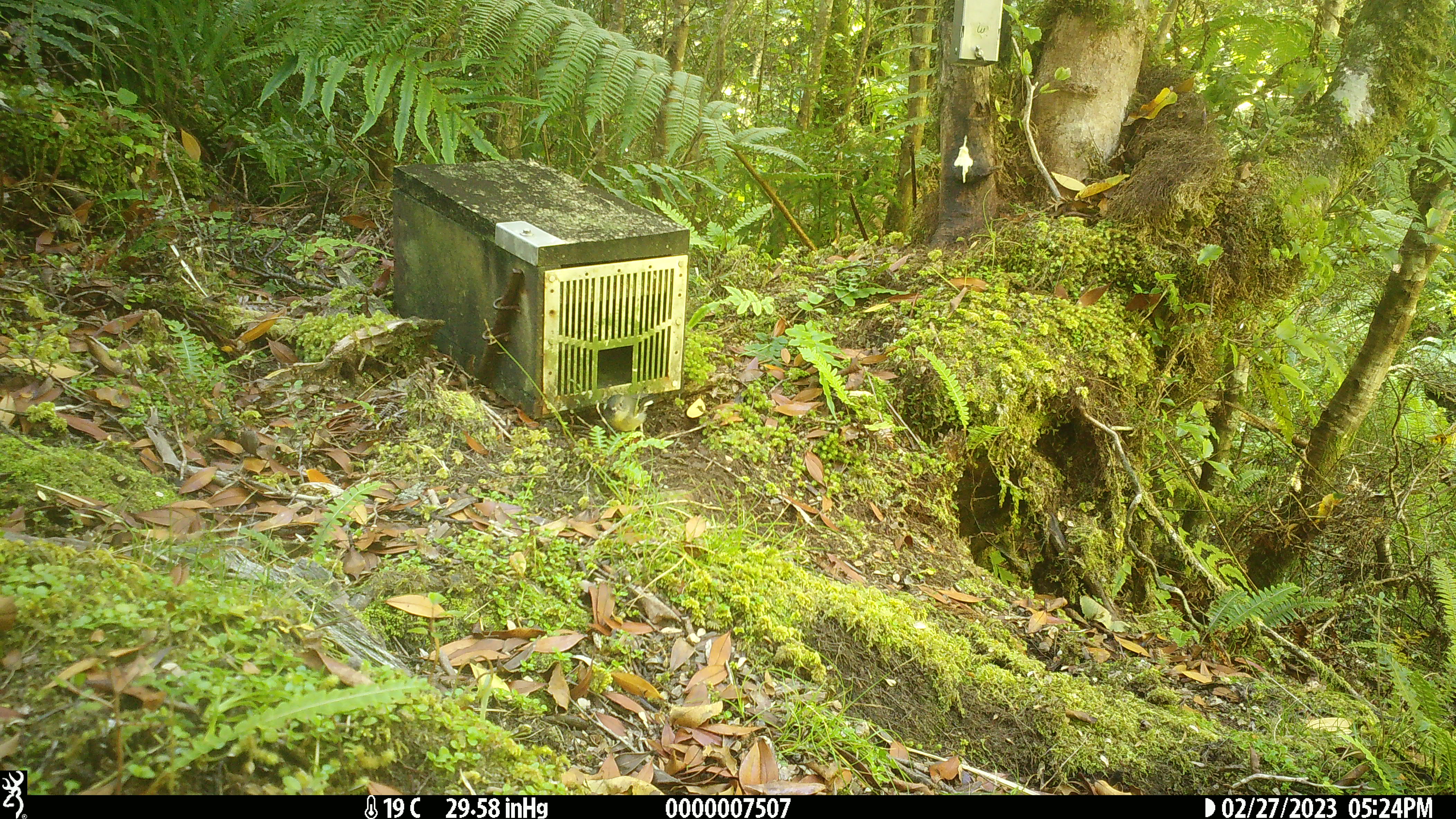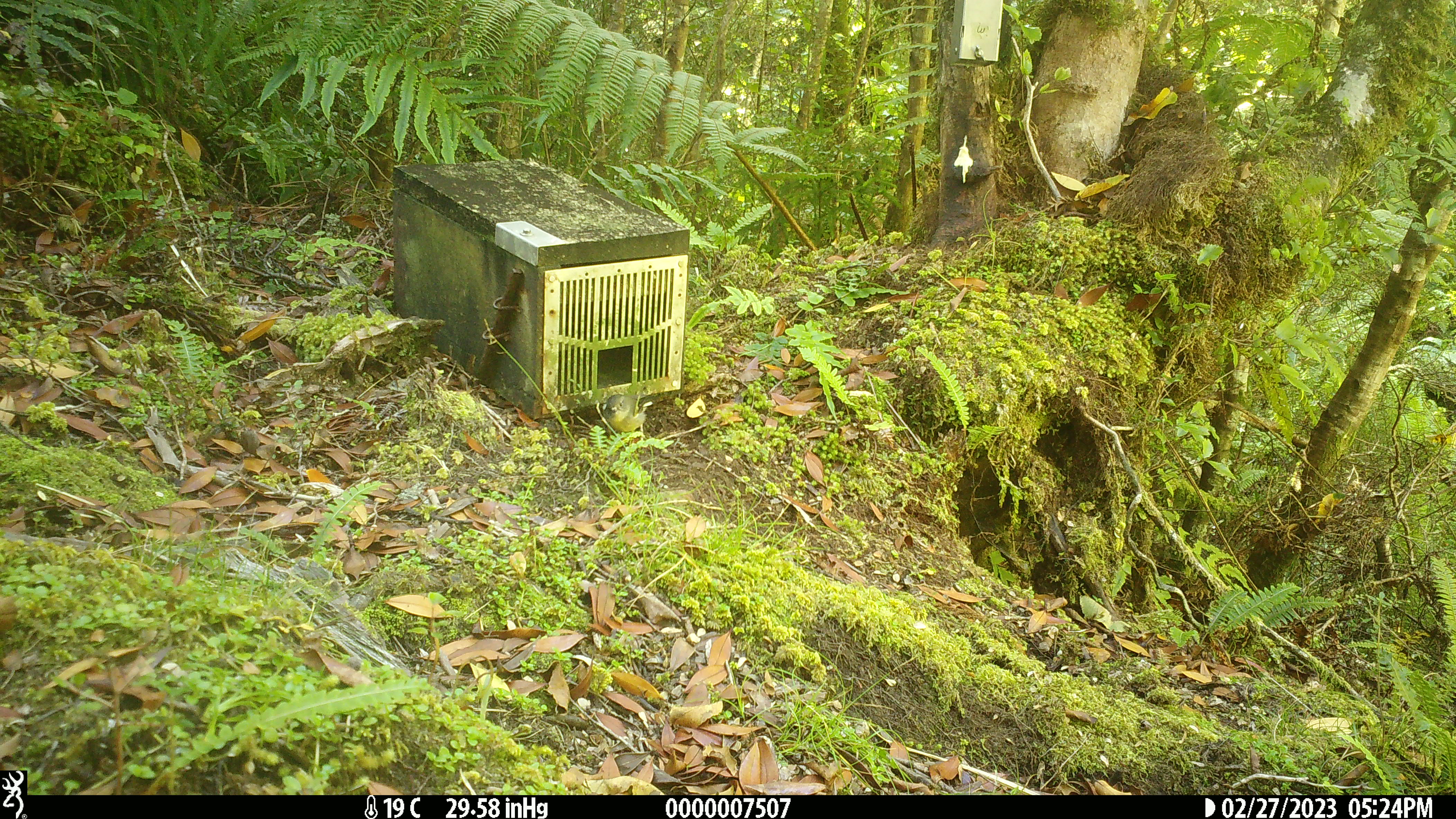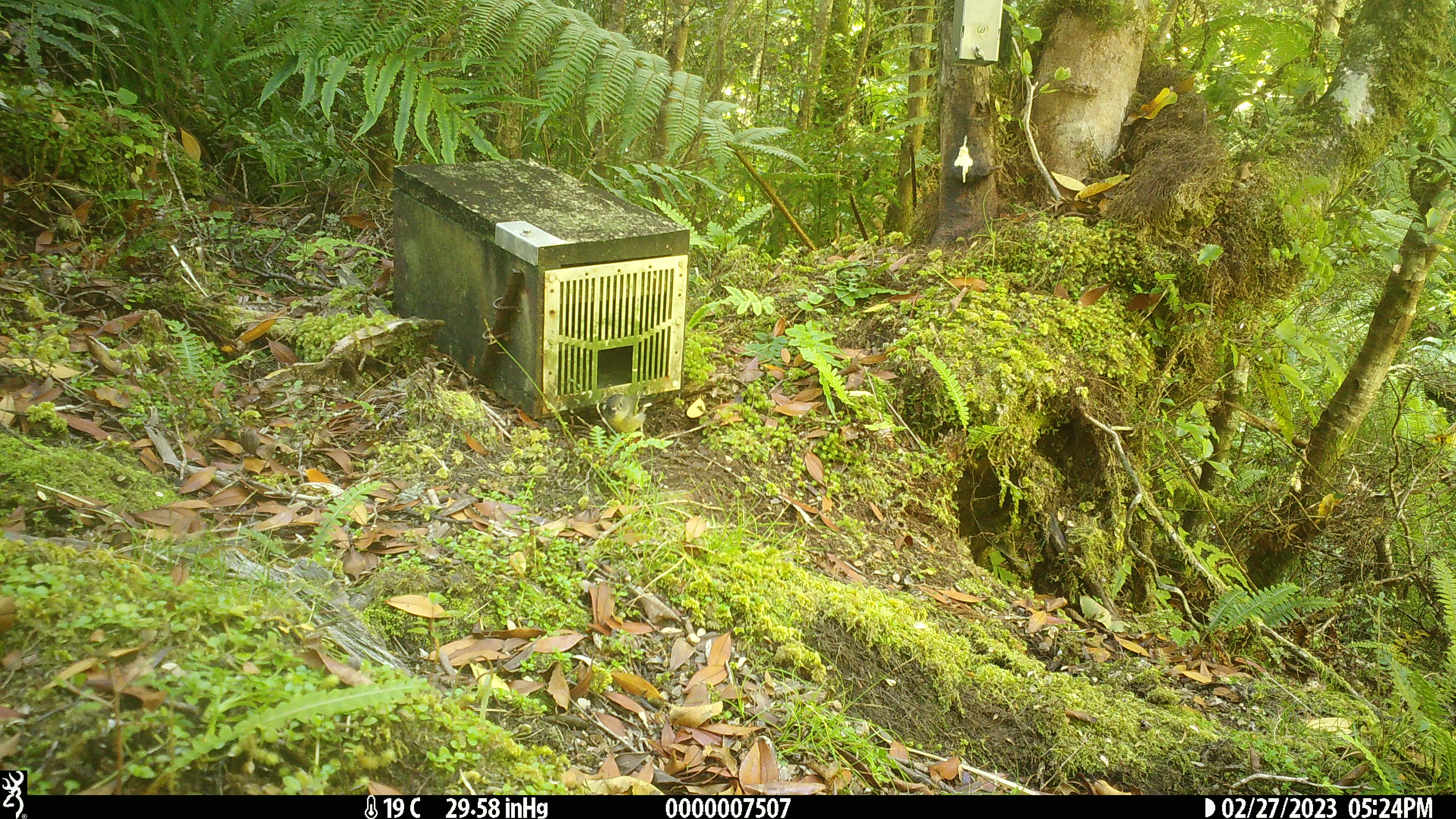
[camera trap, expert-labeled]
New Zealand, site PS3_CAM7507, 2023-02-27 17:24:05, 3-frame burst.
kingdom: Animalia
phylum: Chordata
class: Aves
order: Passeriformes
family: Petroicidae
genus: Petroica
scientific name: Petroica macrocephala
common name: tomtit